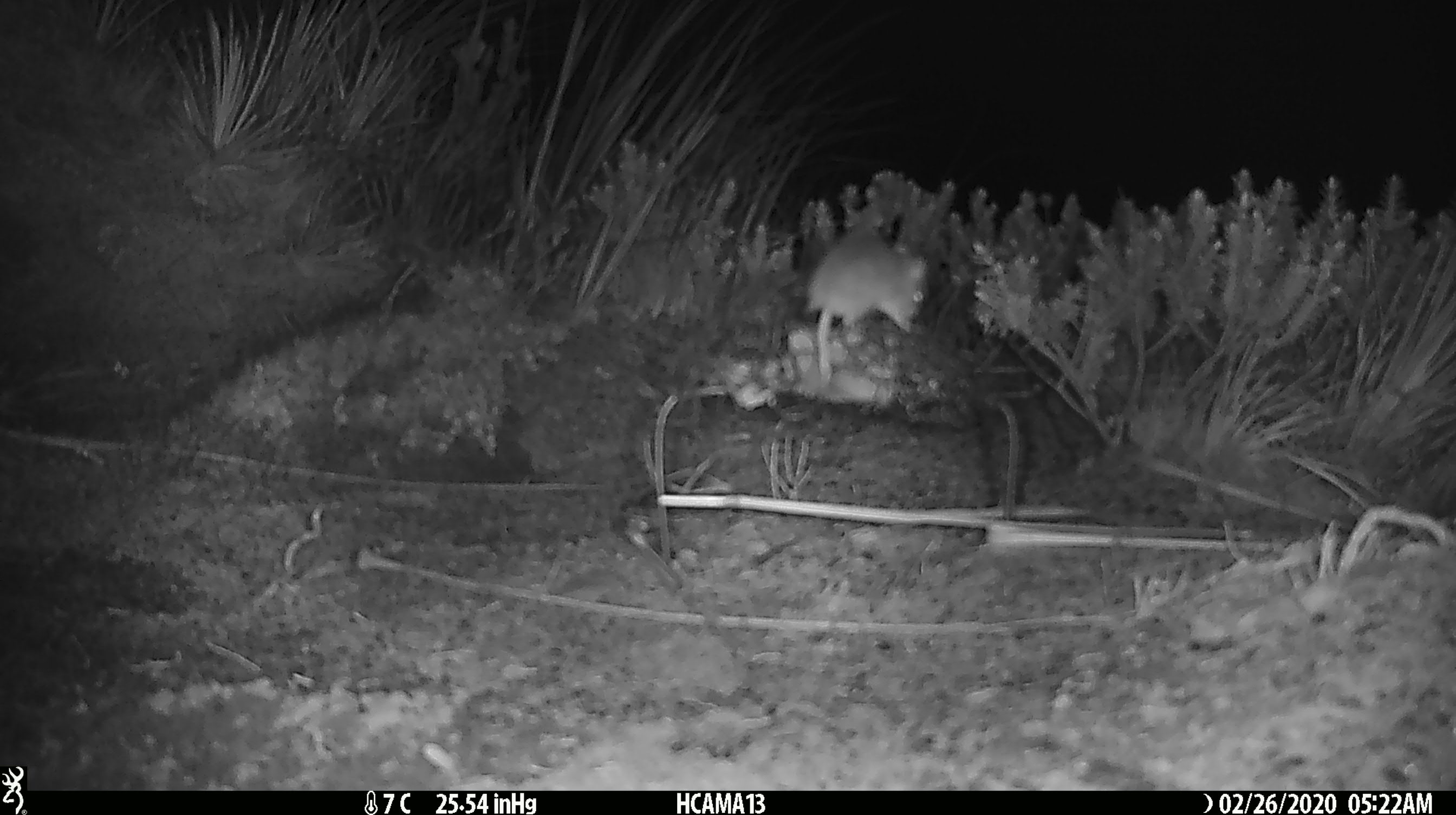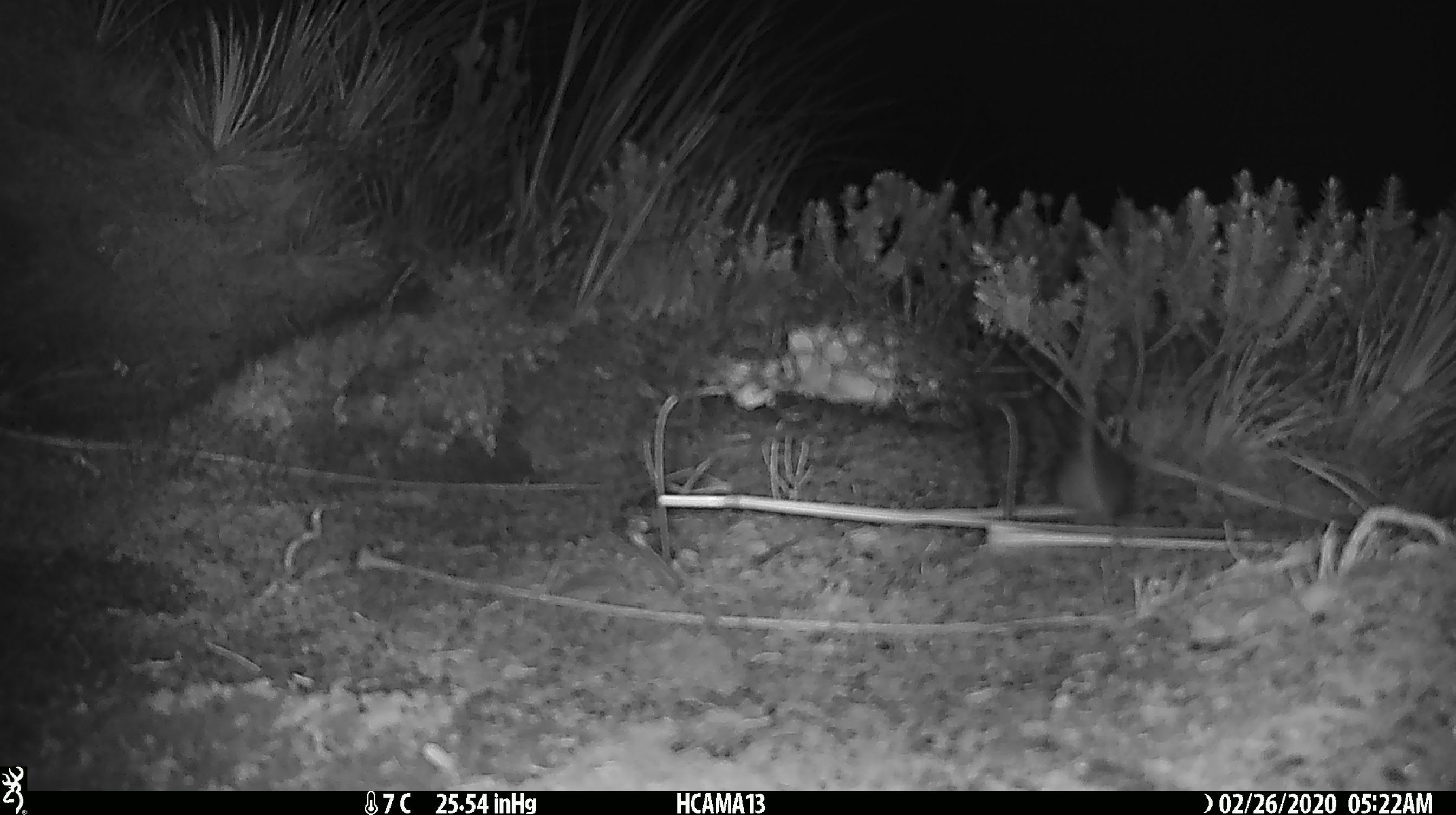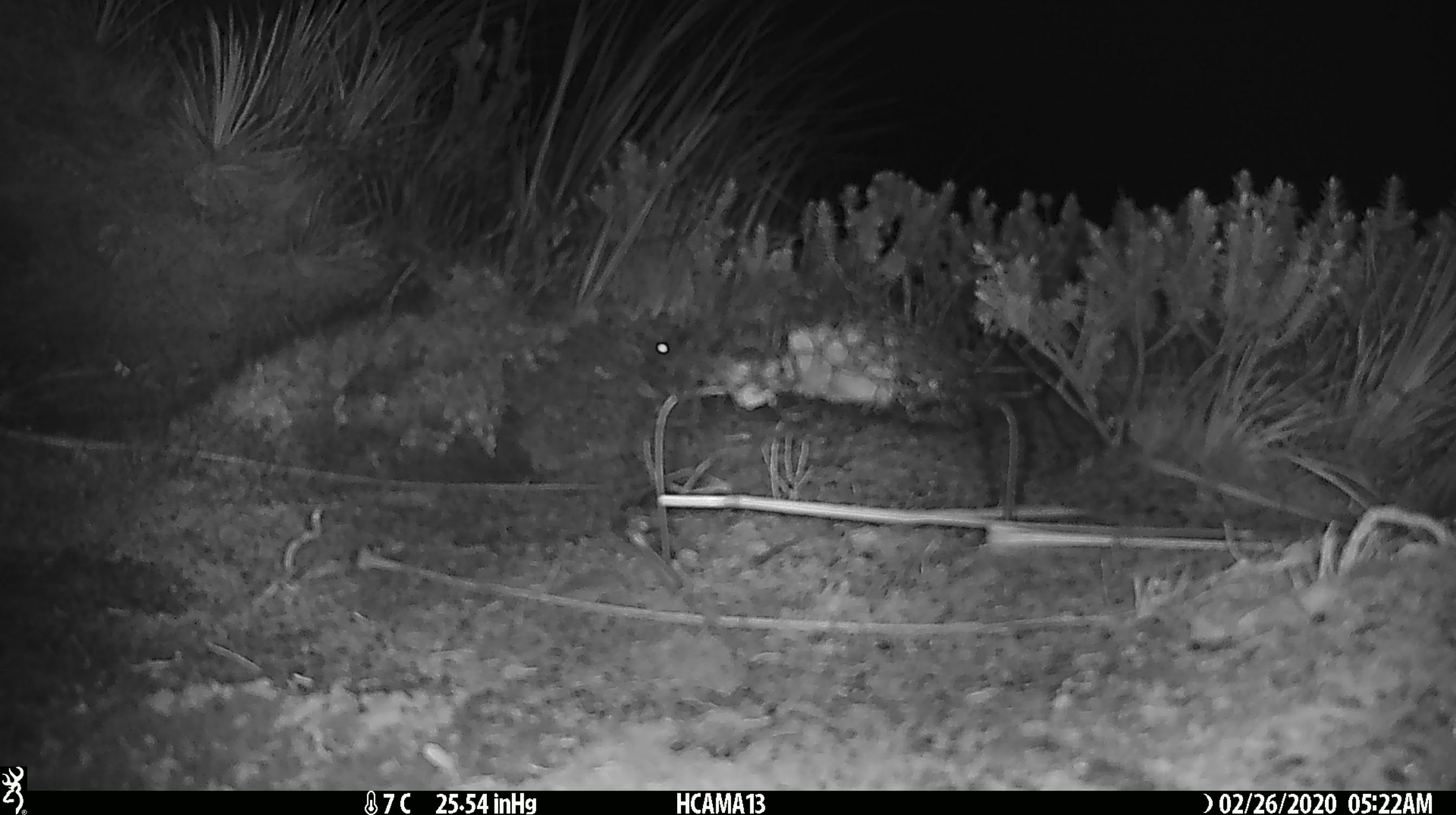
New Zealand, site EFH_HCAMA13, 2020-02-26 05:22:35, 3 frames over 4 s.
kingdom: Animalia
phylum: Chordata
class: Mammalia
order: Rodentia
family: Muridae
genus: Mus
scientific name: Mus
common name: mouse